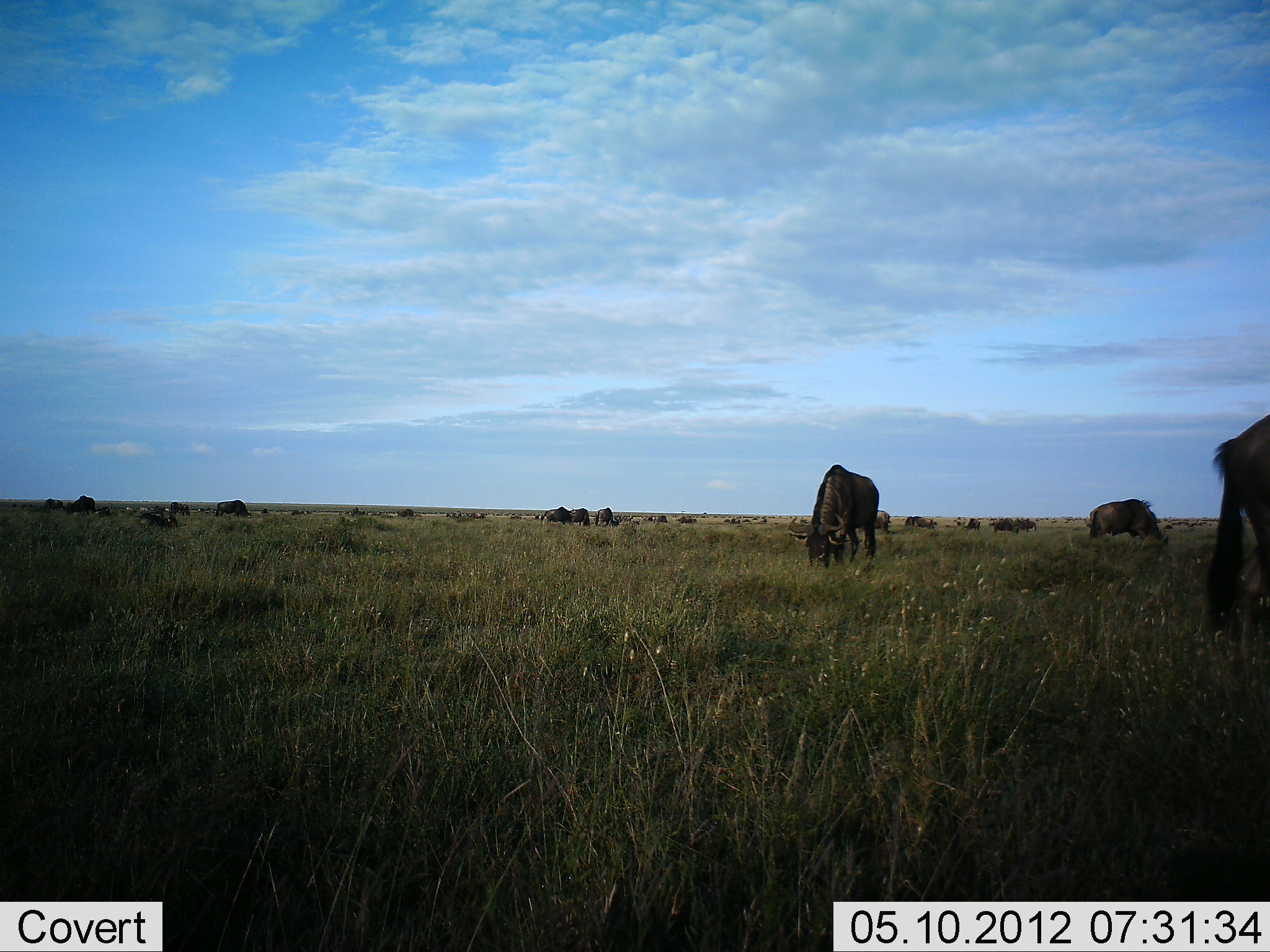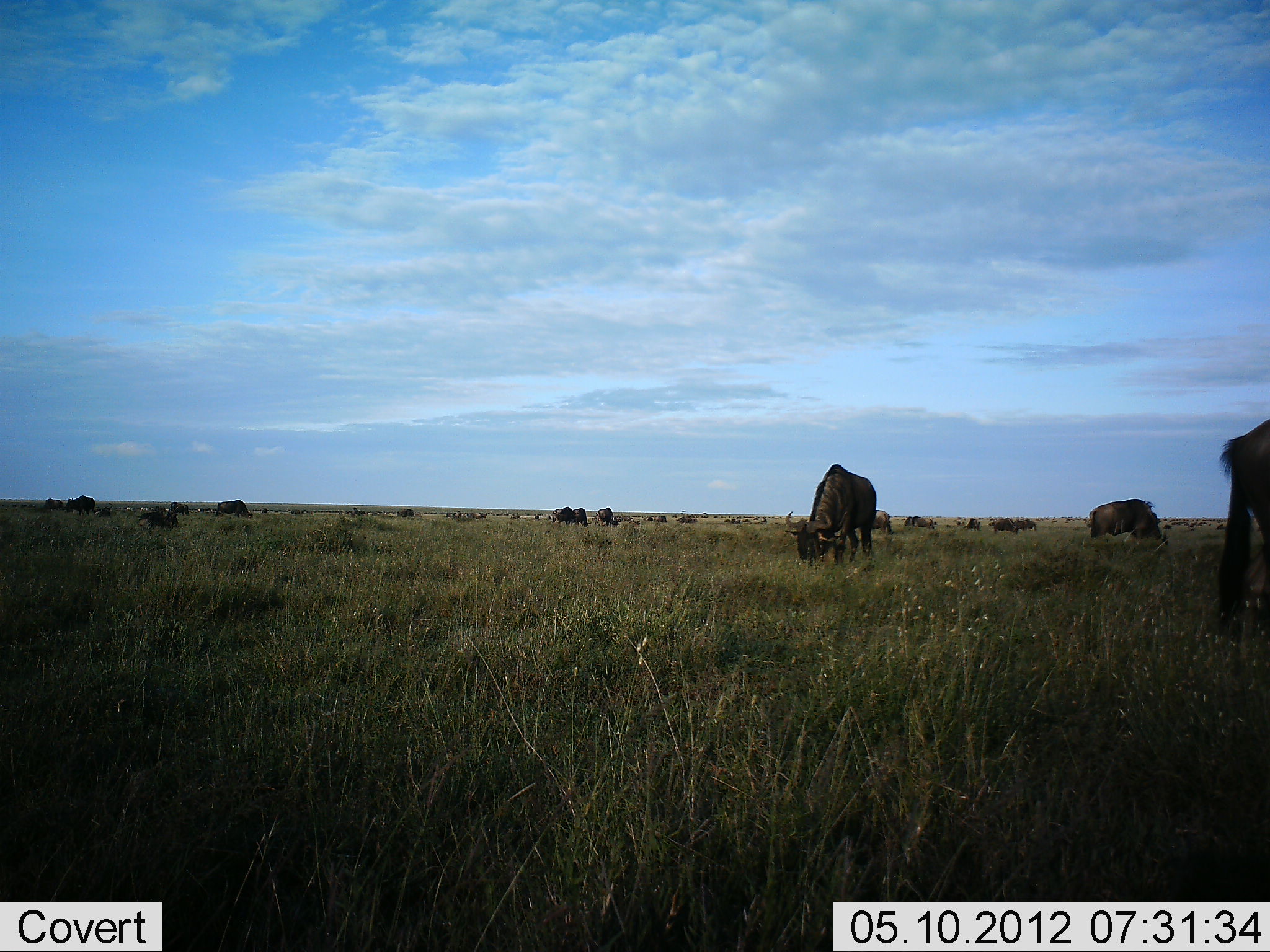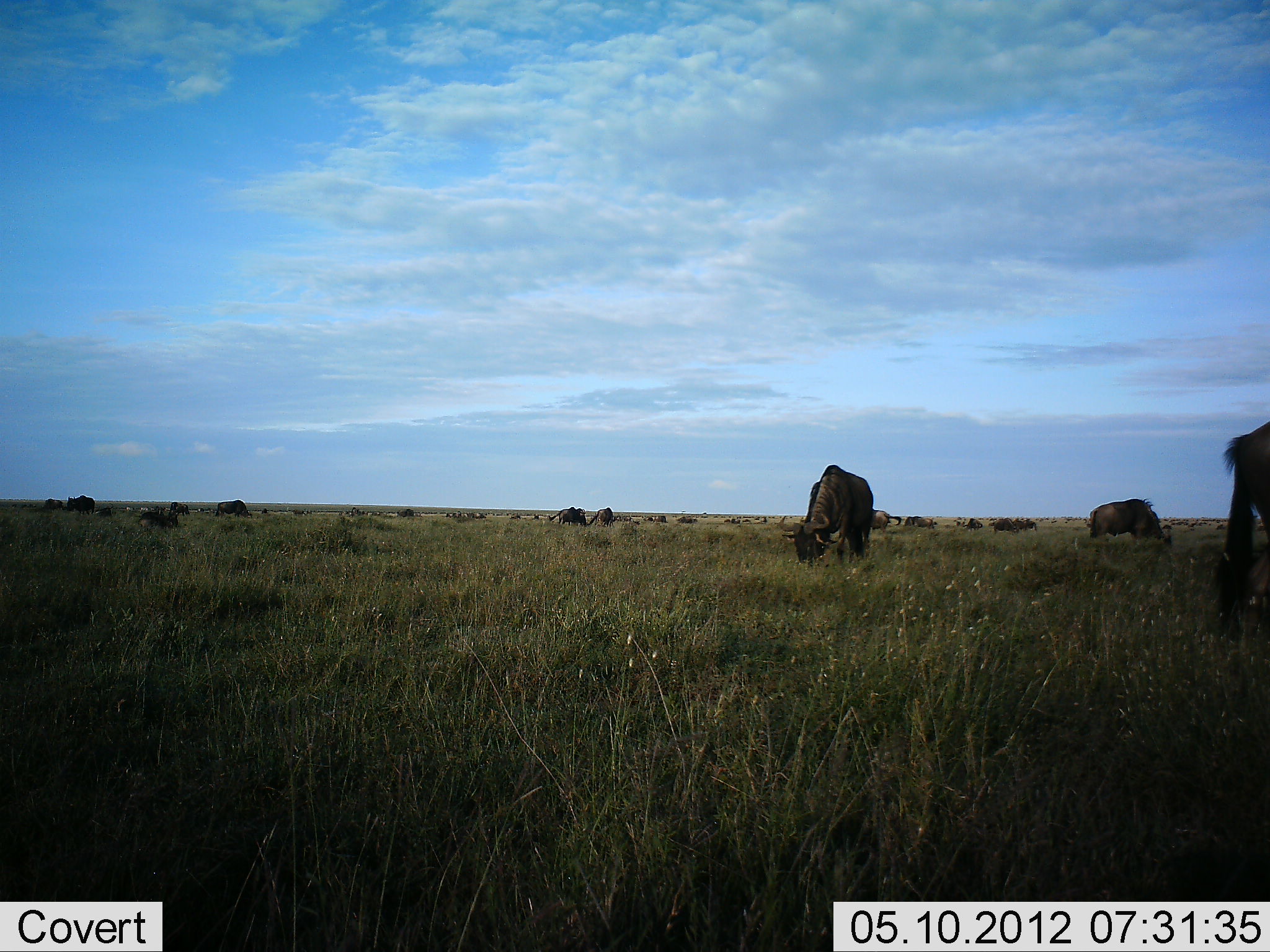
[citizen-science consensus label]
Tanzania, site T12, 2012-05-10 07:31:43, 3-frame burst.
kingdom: Animalia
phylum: Chordata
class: Mammalia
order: Artiodactyla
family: Bovidae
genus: Connochaetes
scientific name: Connochaetes taurinus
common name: blue wildebeest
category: wildebeest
Wildebeest (blue wildebeest) (Connochaetes taurinus), count 11-50. Behavior (volunteer vote fractions): standing 36%, resting 9%, moving 9%, interacting 0%. Young present (vote fraction): 0%. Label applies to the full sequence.